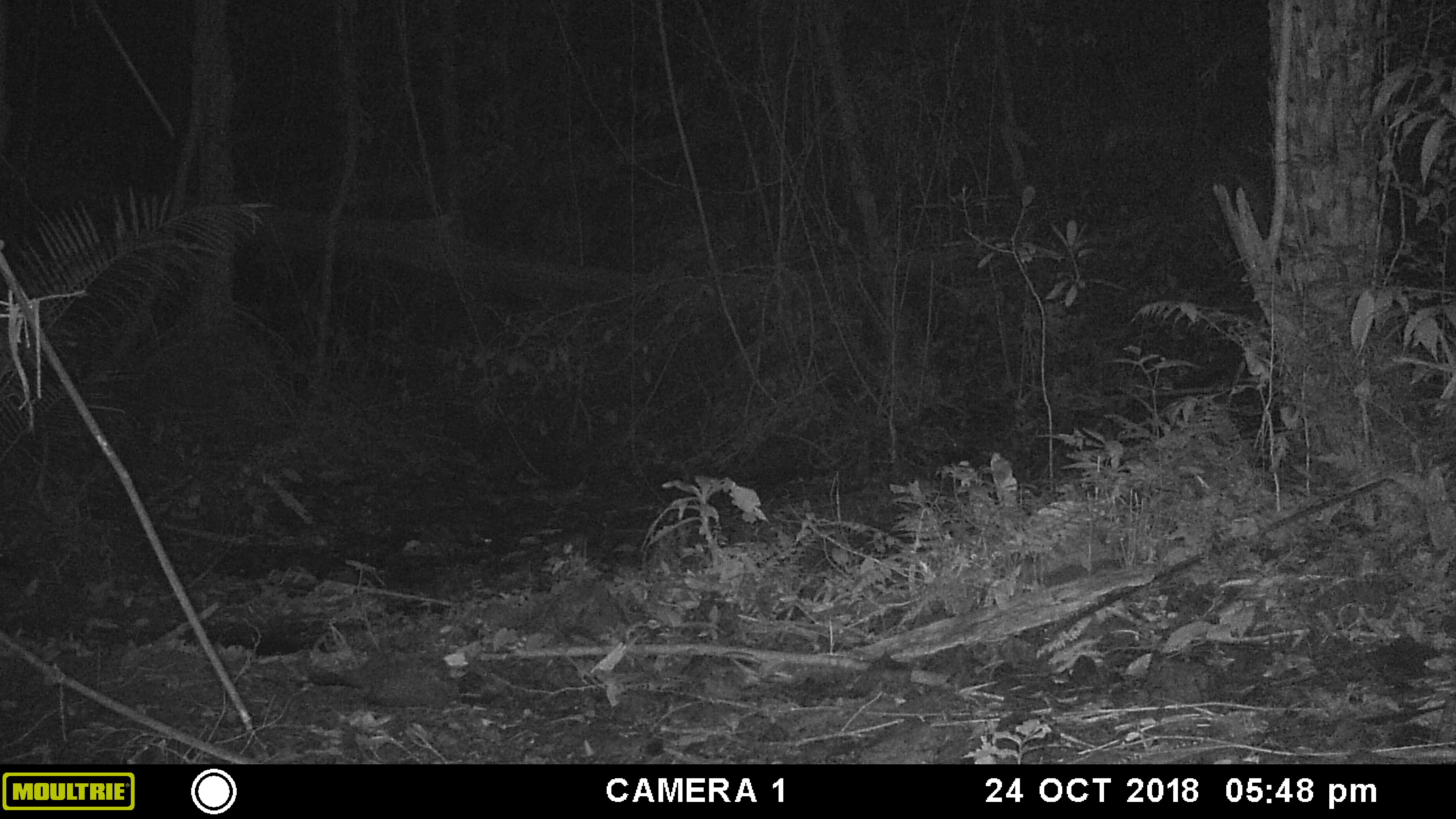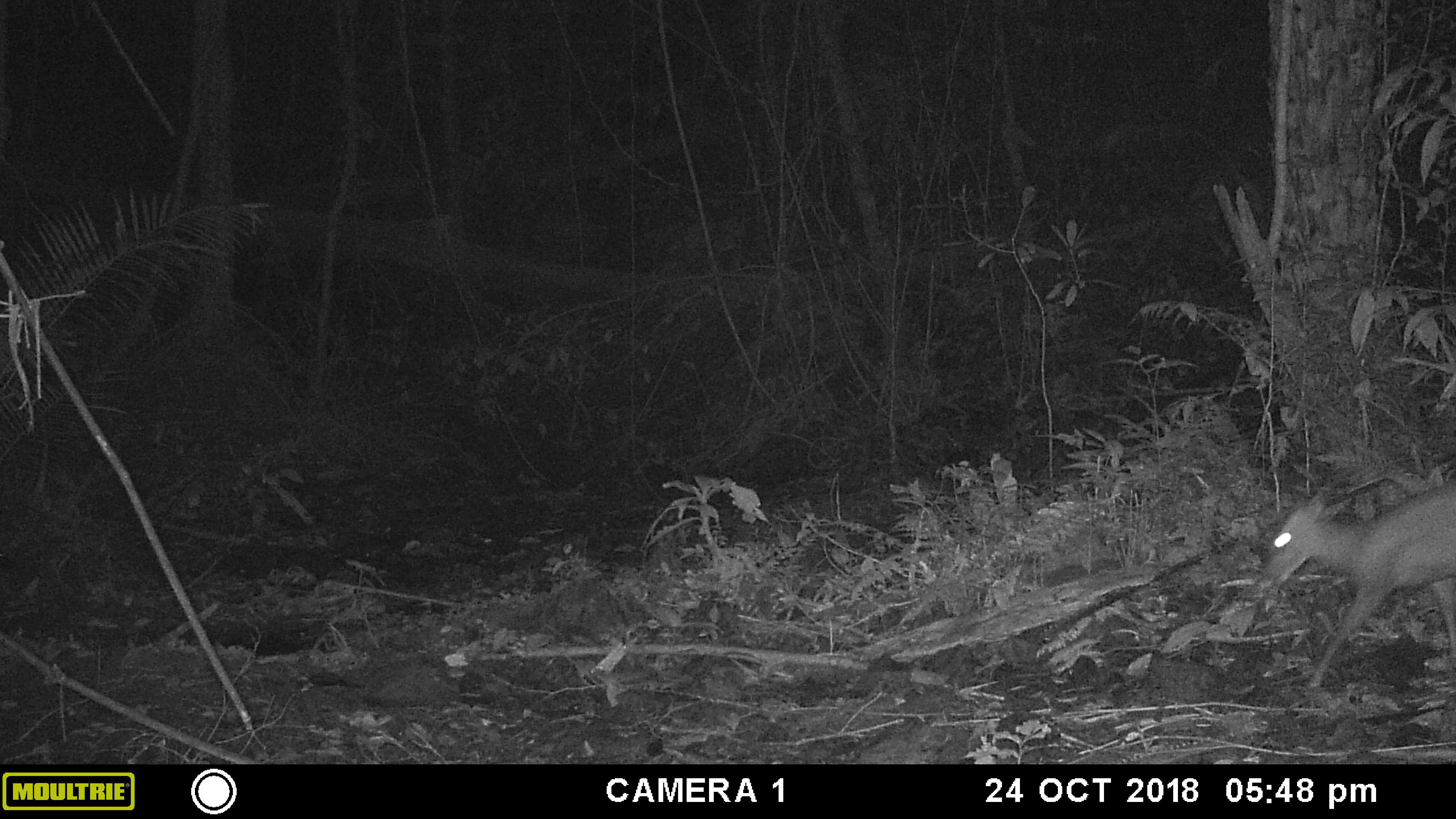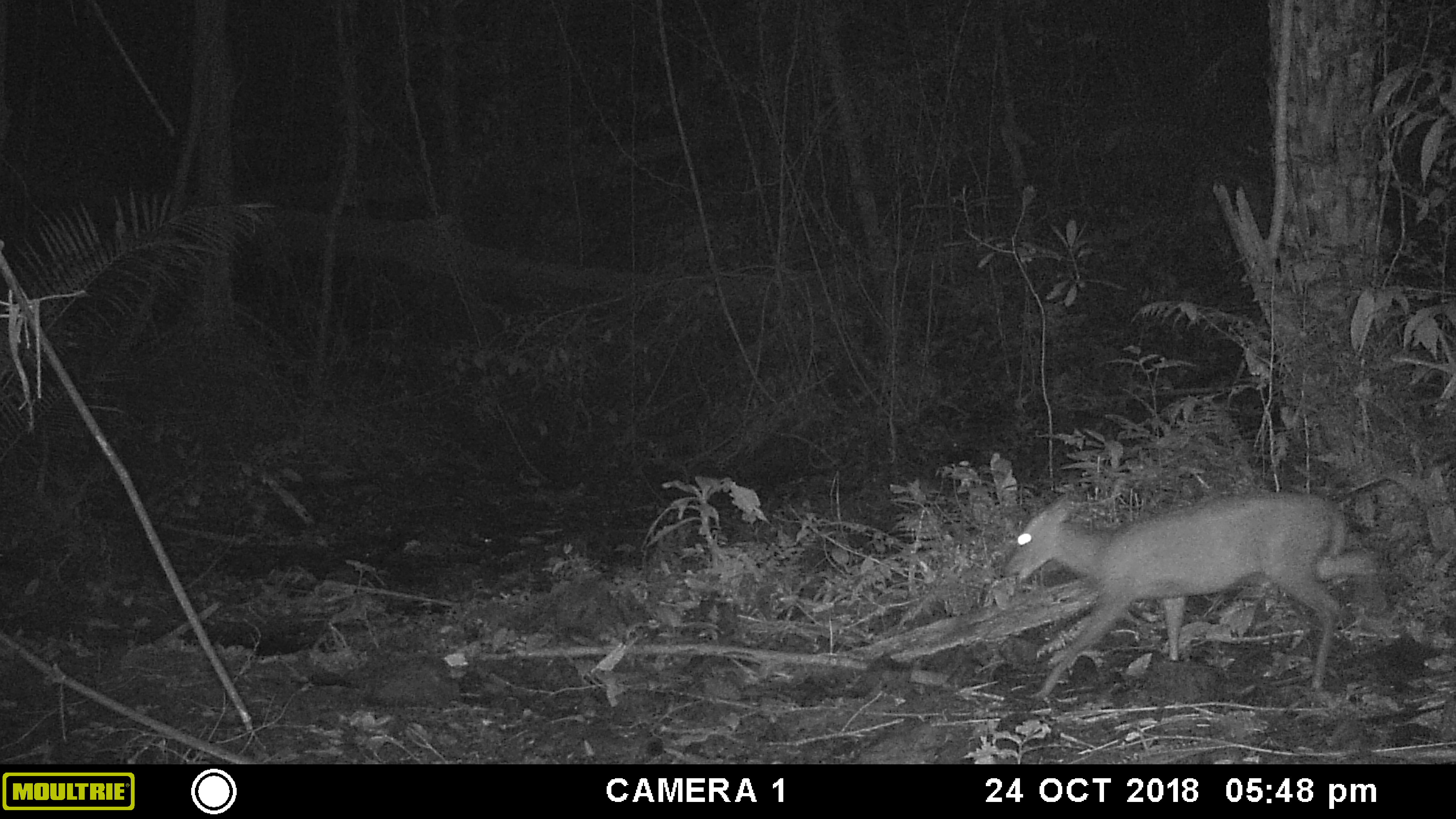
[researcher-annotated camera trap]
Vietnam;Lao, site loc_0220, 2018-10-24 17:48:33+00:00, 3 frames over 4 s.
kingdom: Animalia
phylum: Chordata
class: Mammalia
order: Artiodactyla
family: Cervidae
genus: Muntiacus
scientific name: Muntiacus rooseveltorum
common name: roosevelt's muntjac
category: roosevelts muntjac group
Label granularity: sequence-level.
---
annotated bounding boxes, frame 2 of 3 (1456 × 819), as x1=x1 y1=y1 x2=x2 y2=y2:
roosevelts muntjac group: x1=1263 y1=476 x2=1456 y2=688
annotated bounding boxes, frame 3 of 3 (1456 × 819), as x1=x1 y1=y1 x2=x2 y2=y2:
roosevelts muntjac group: x1=1003 y1=491 x2=1388 y2=698